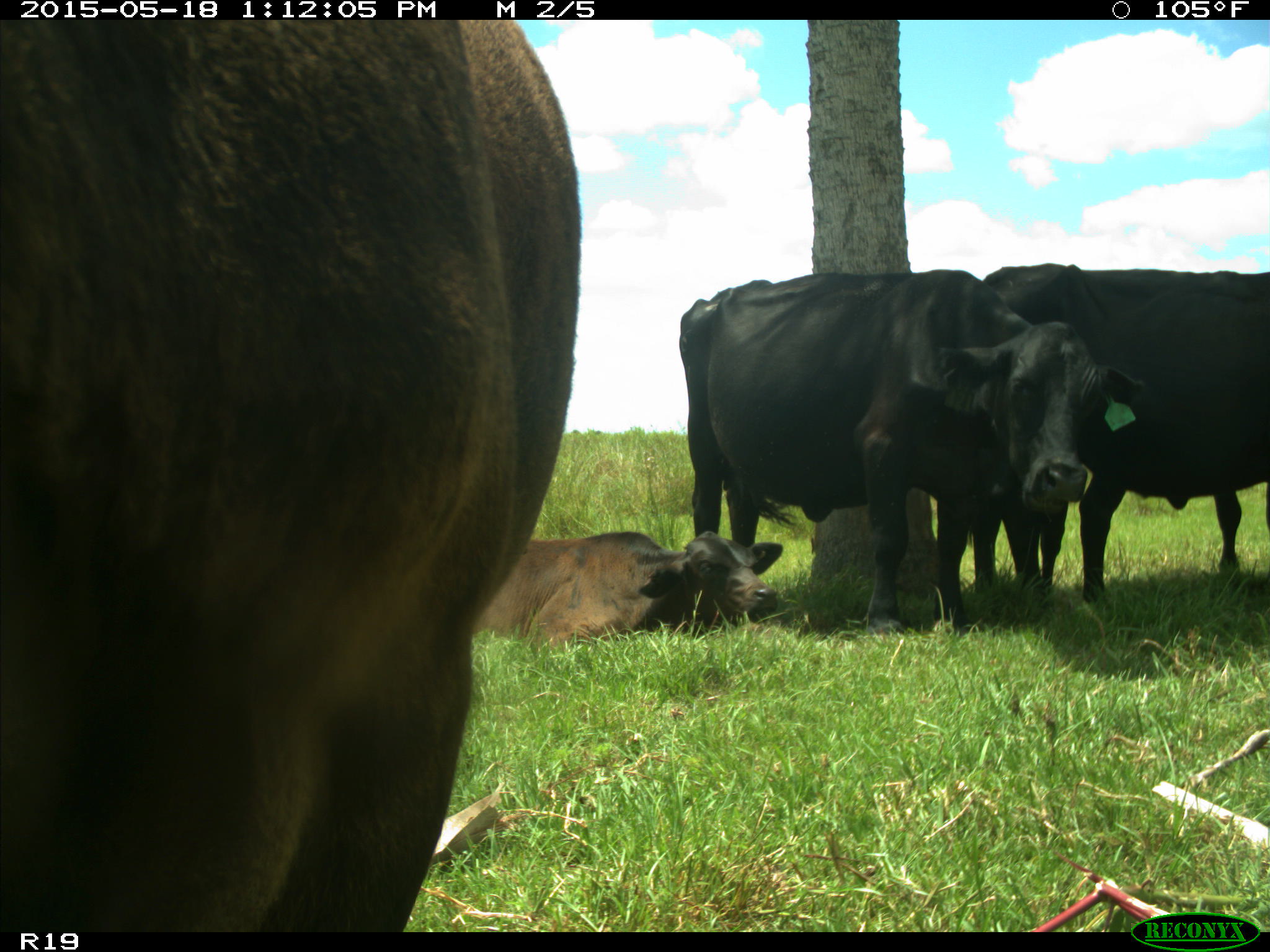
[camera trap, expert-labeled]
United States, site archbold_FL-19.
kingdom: Animalia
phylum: Chordata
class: Mammalia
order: Artiodactyla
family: Bovidae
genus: Bos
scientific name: Bos taurus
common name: domestic cow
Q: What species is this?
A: Bos taurus (domestic cow).